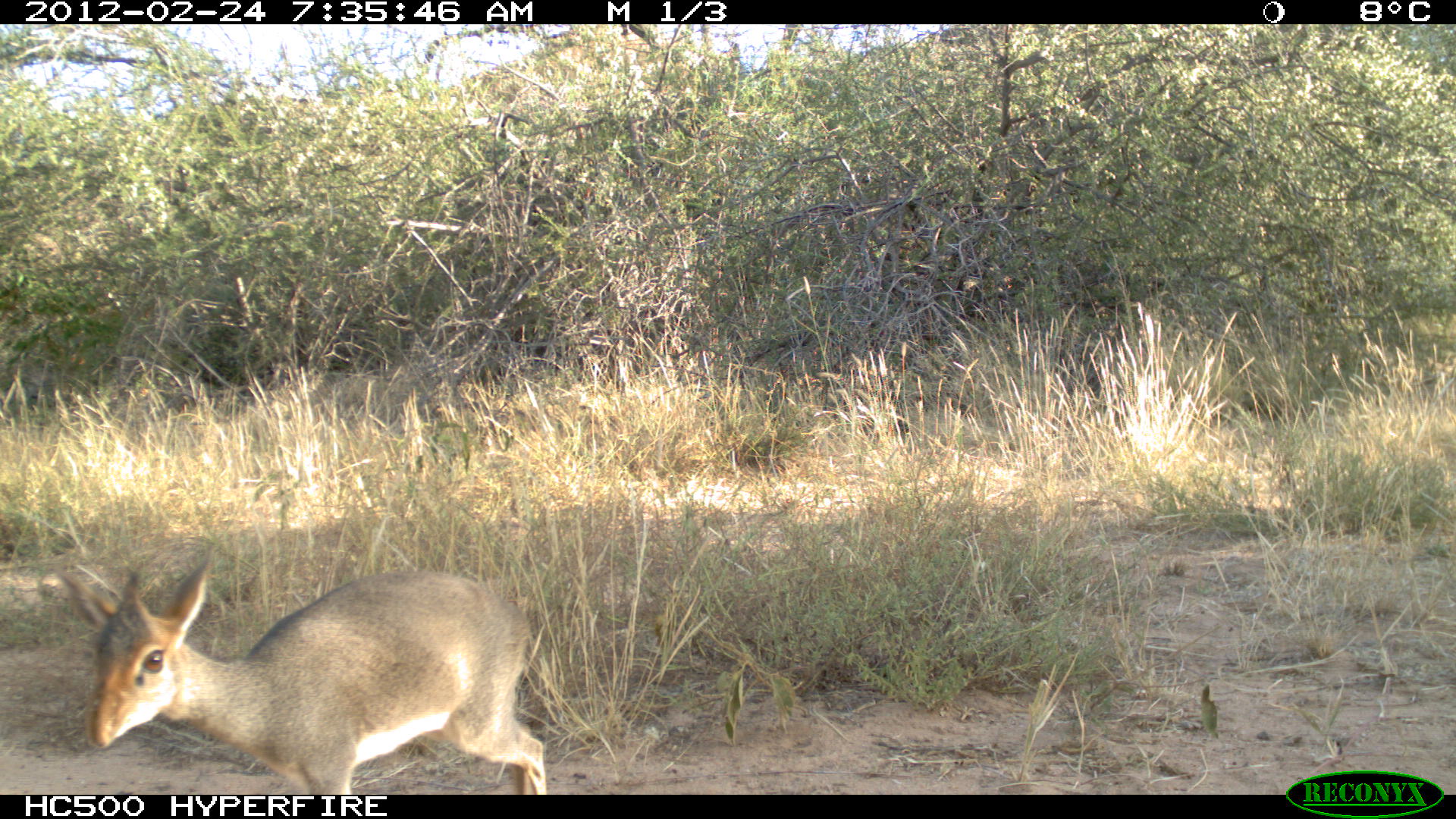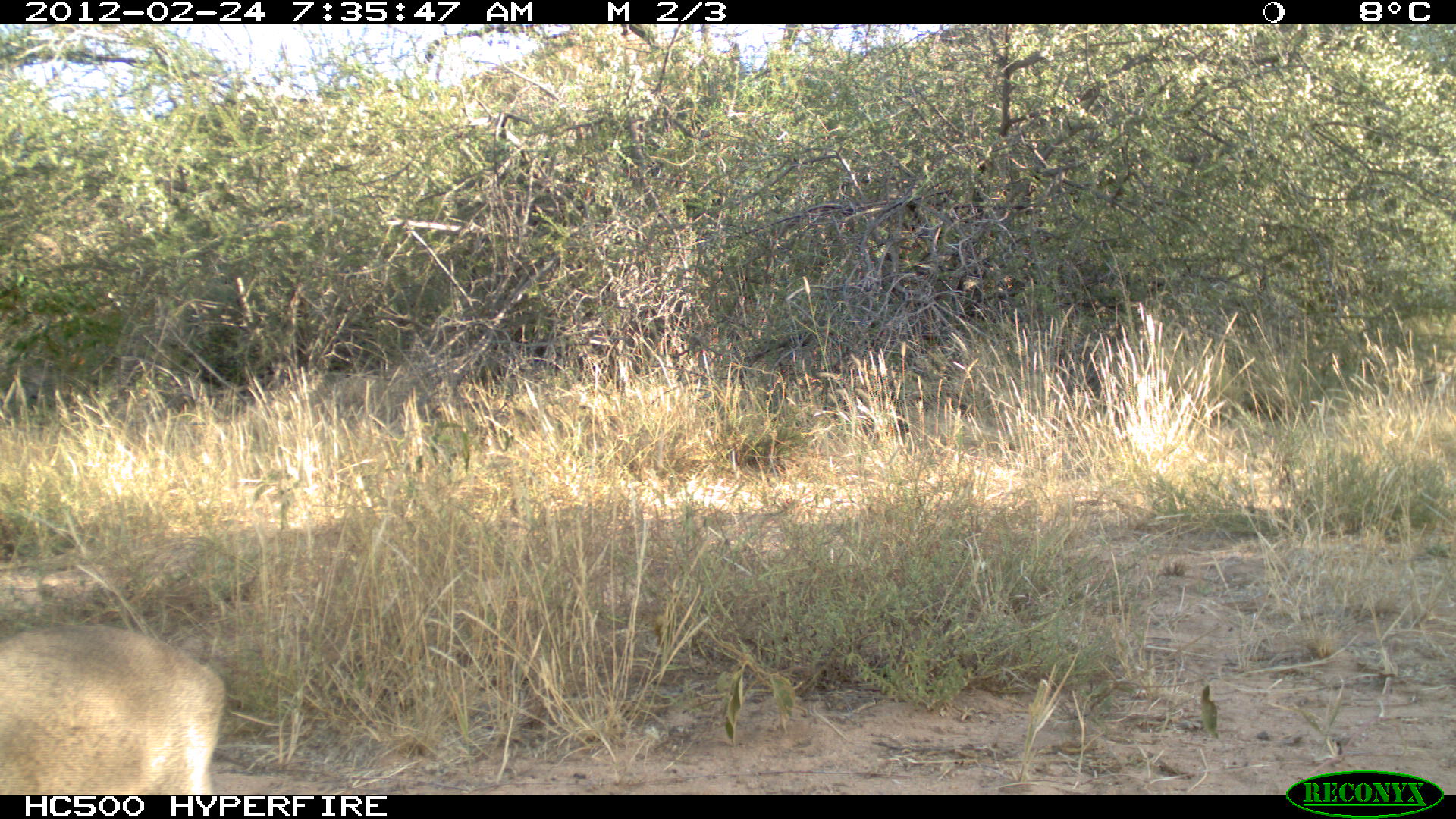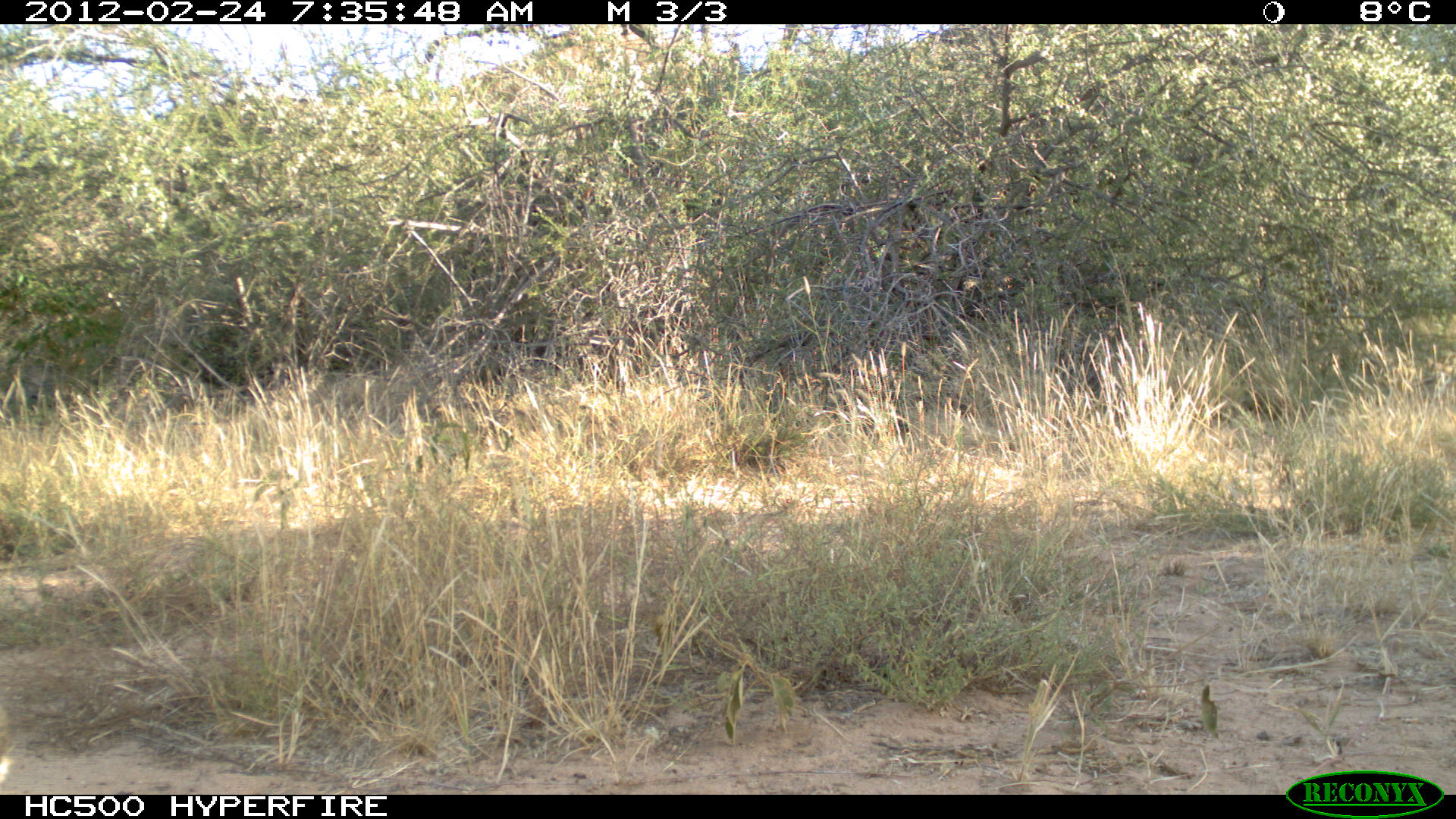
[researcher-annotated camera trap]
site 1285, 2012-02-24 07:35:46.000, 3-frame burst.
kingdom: Animalia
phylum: Chordata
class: Mammalia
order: Artiodactyla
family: Bovidae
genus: Madoqua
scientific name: Madoqua guentheri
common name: günther's dik-dik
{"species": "Madoqua guentheri (günther's dik-dik)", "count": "1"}